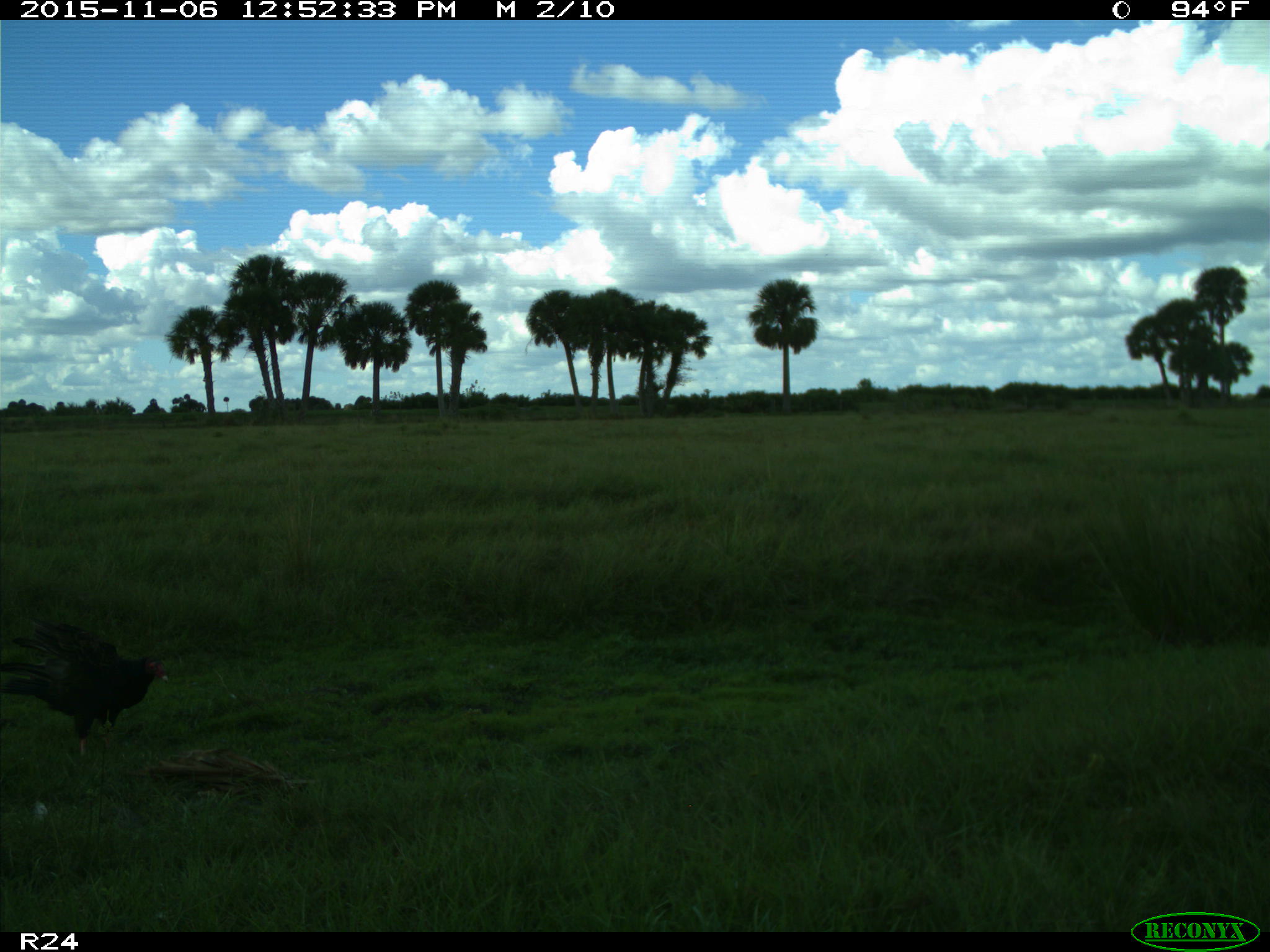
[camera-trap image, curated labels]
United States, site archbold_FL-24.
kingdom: Animalia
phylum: Chordata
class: Aves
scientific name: Aves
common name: birds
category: unidentified bird